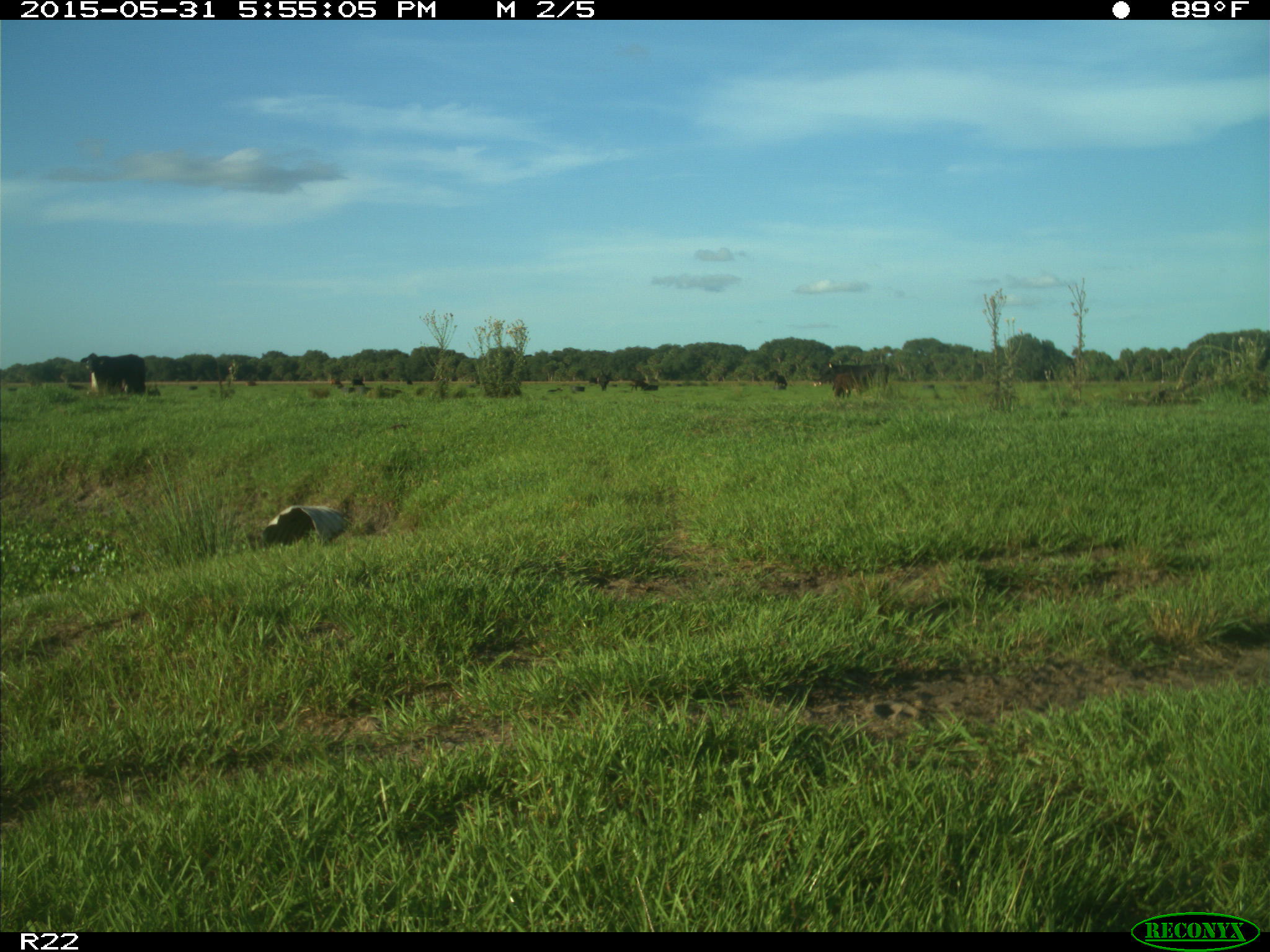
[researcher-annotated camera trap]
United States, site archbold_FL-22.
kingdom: Animalia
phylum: Chordata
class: Mammalia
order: Artiodactyla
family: Bovidae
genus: Bos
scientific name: Bos taurus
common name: domestic cow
Bos taurus (domestic cow).